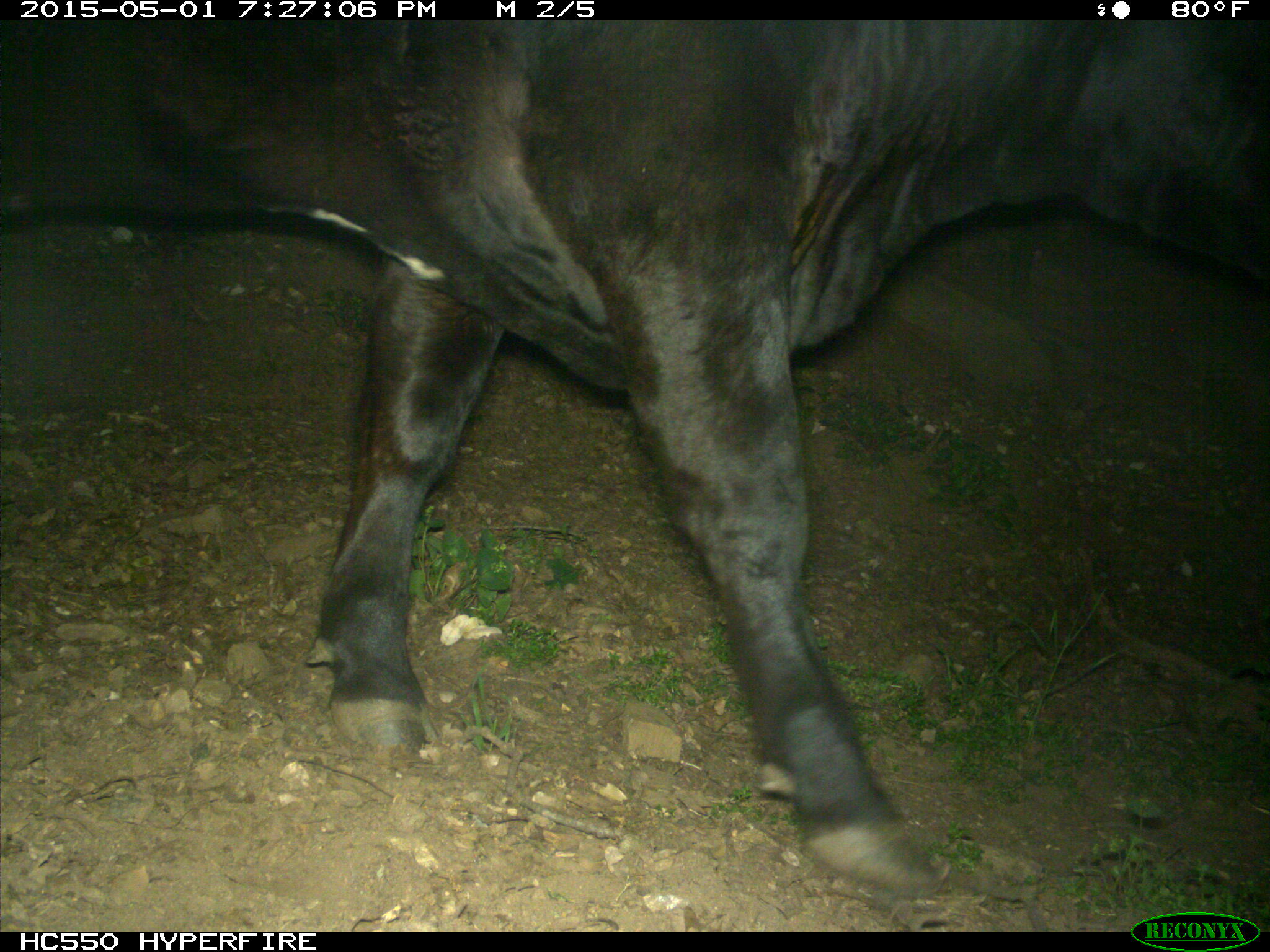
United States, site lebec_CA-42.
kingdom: Animalia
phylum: Chordata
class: Mammalia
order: Artiodactyla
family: Bovidae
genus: Bos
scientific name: Bos taurus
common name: domestic cow